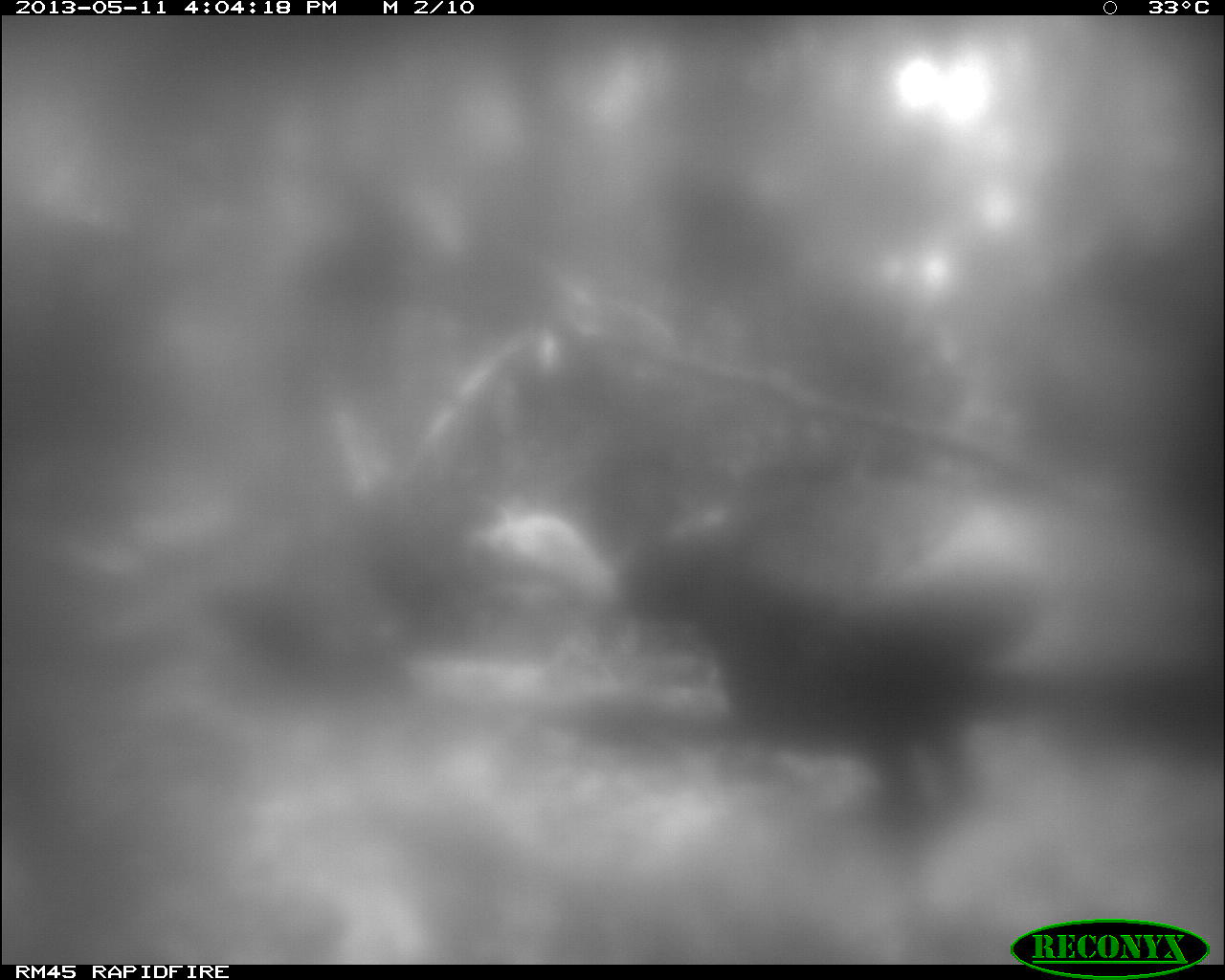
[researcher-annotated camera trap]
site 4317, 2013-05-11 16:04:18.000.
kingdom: Animalia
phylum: Chordata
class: Aves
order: Galliformes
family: Phasianidae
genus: Meleagris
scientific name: Meleagris ocellata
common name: ocellated turkey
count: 2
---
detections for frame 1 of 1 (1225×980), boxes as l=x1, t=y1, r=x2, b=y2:
meleagris ocellata: l=597, t=504, r=1053, b=838